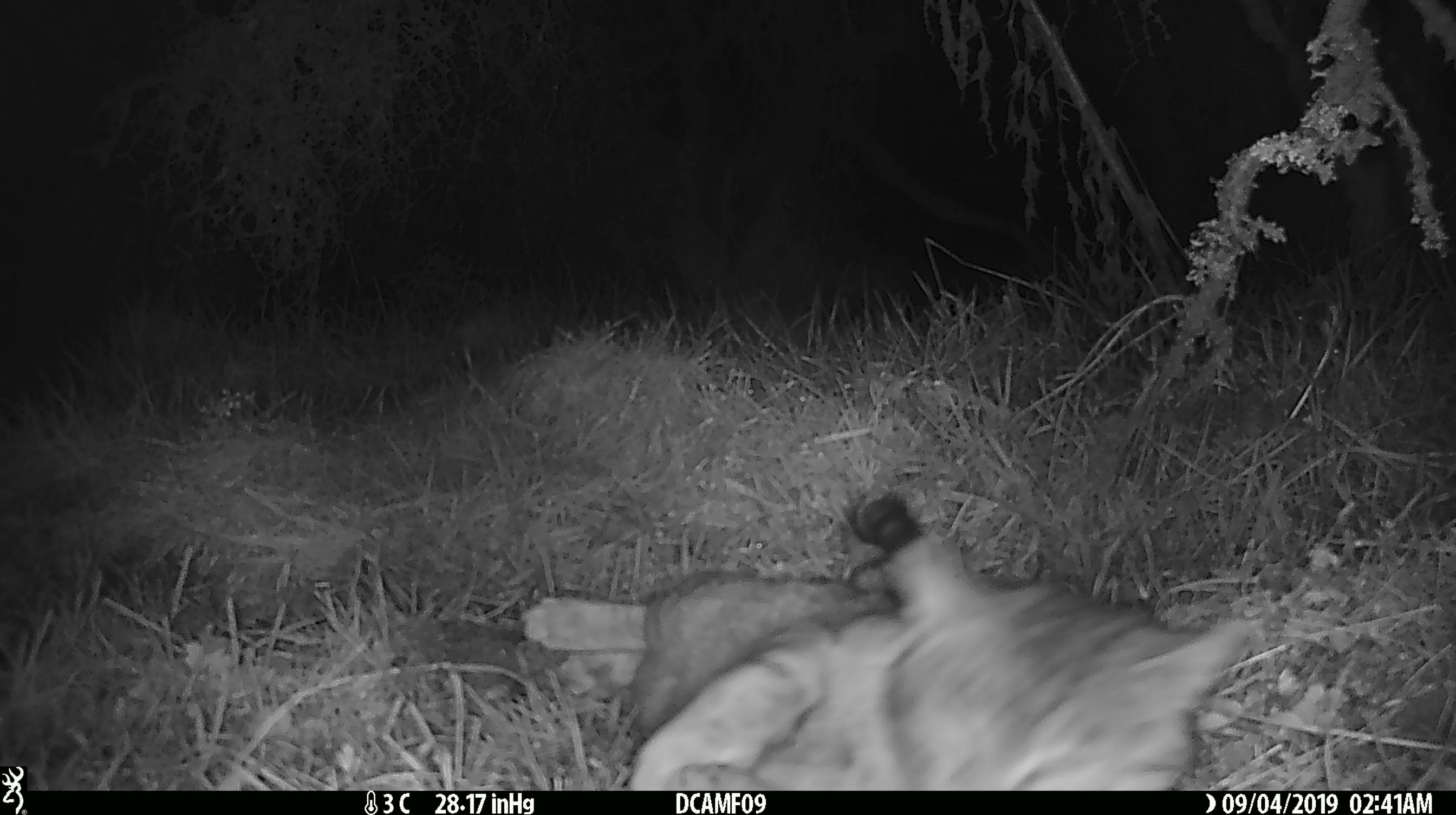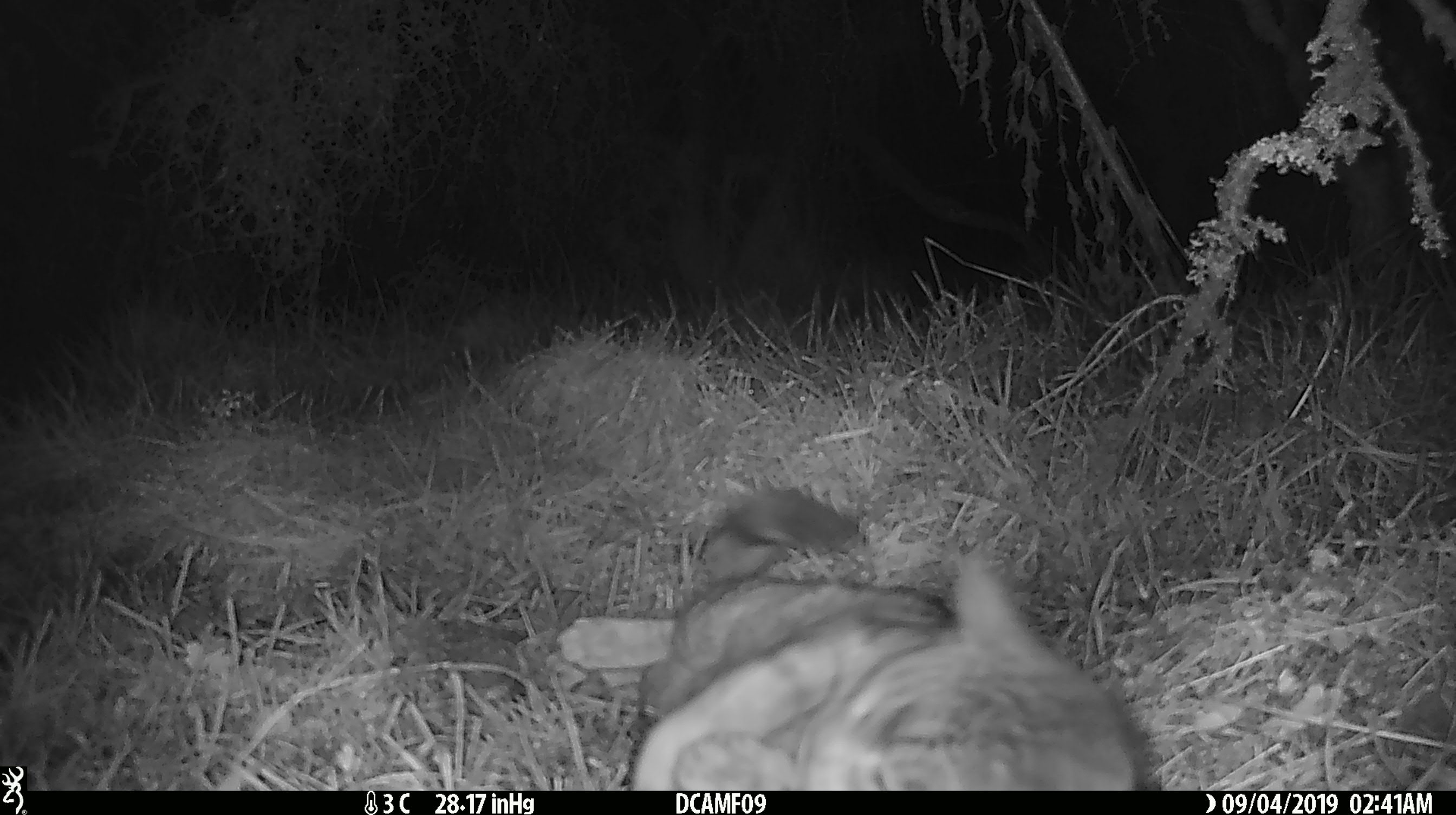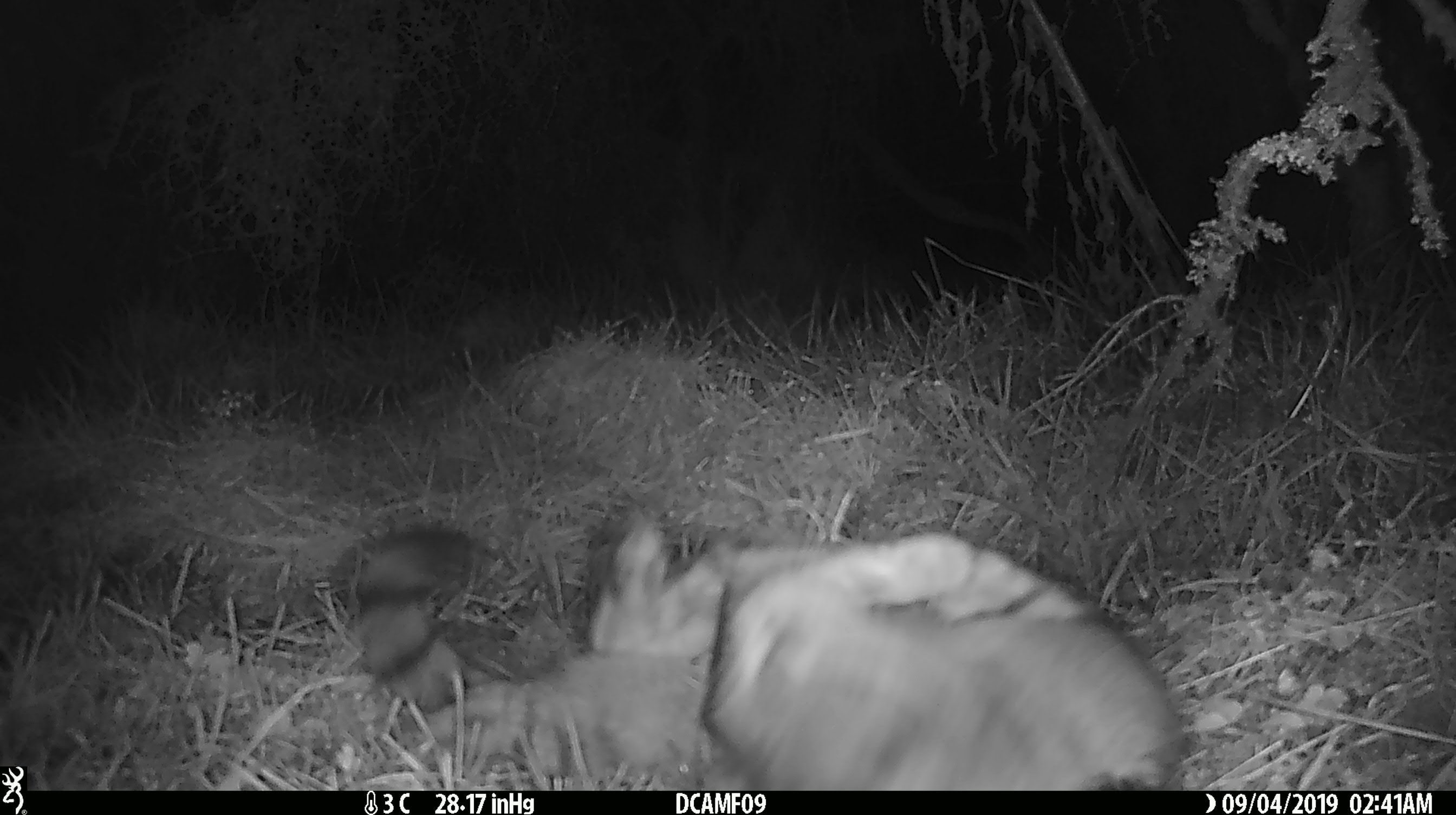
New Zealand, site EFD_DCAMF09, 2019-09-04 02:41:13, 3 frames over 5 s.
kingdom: Animalia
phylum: Chordata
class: Mammalia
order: Carnivora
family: Felidae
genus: Felis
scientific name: Felis catus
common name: domestic cat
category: cat